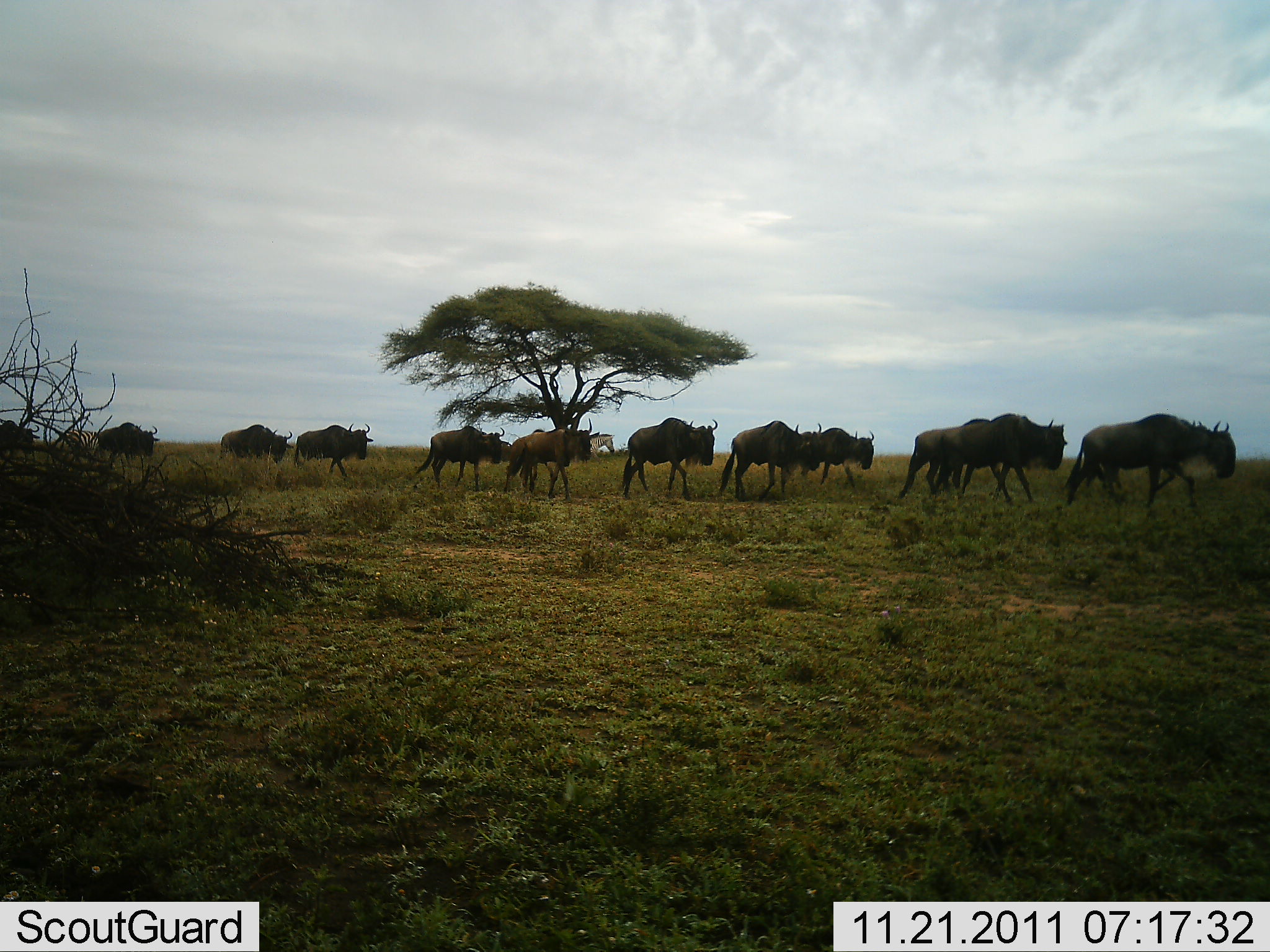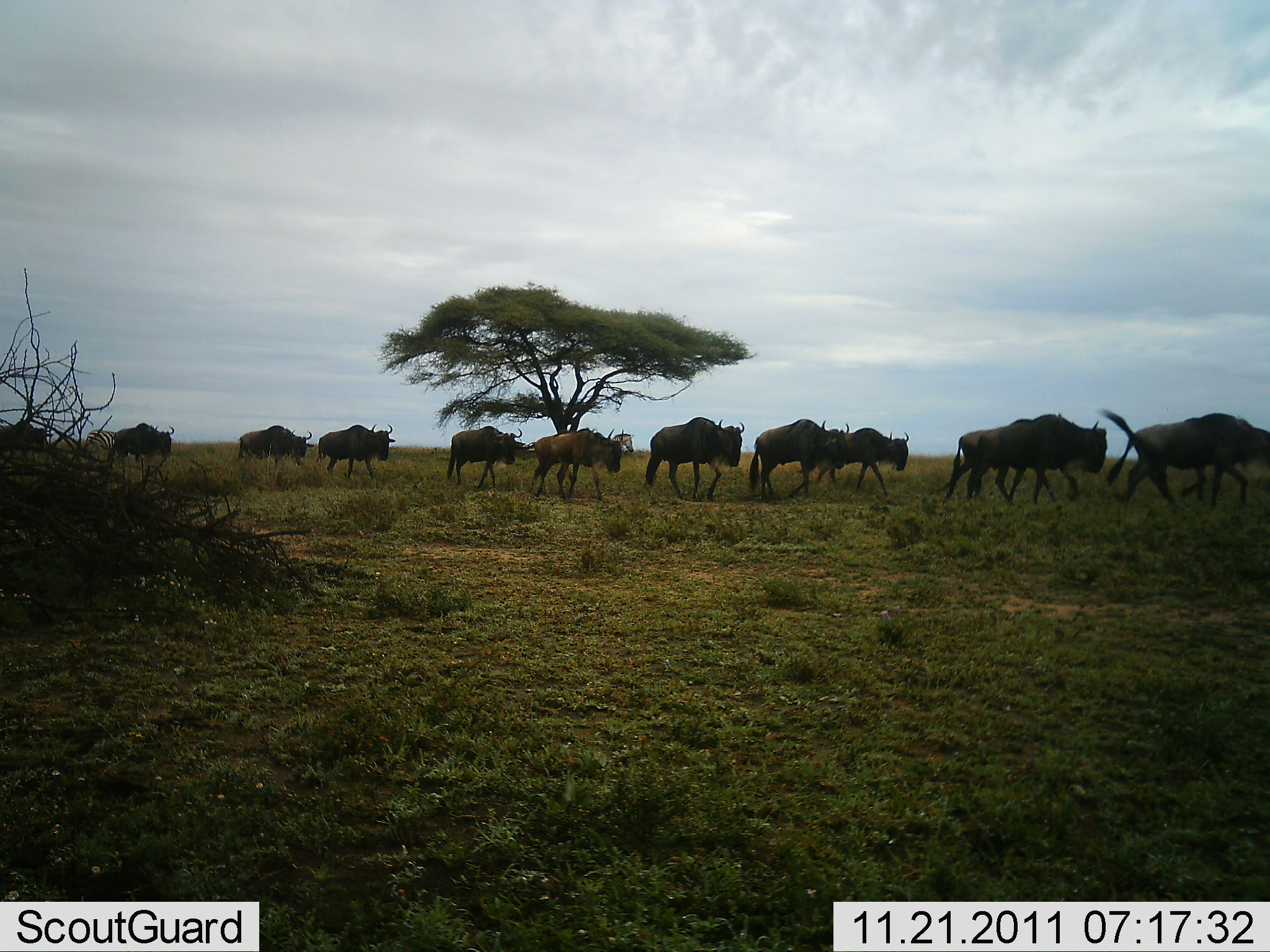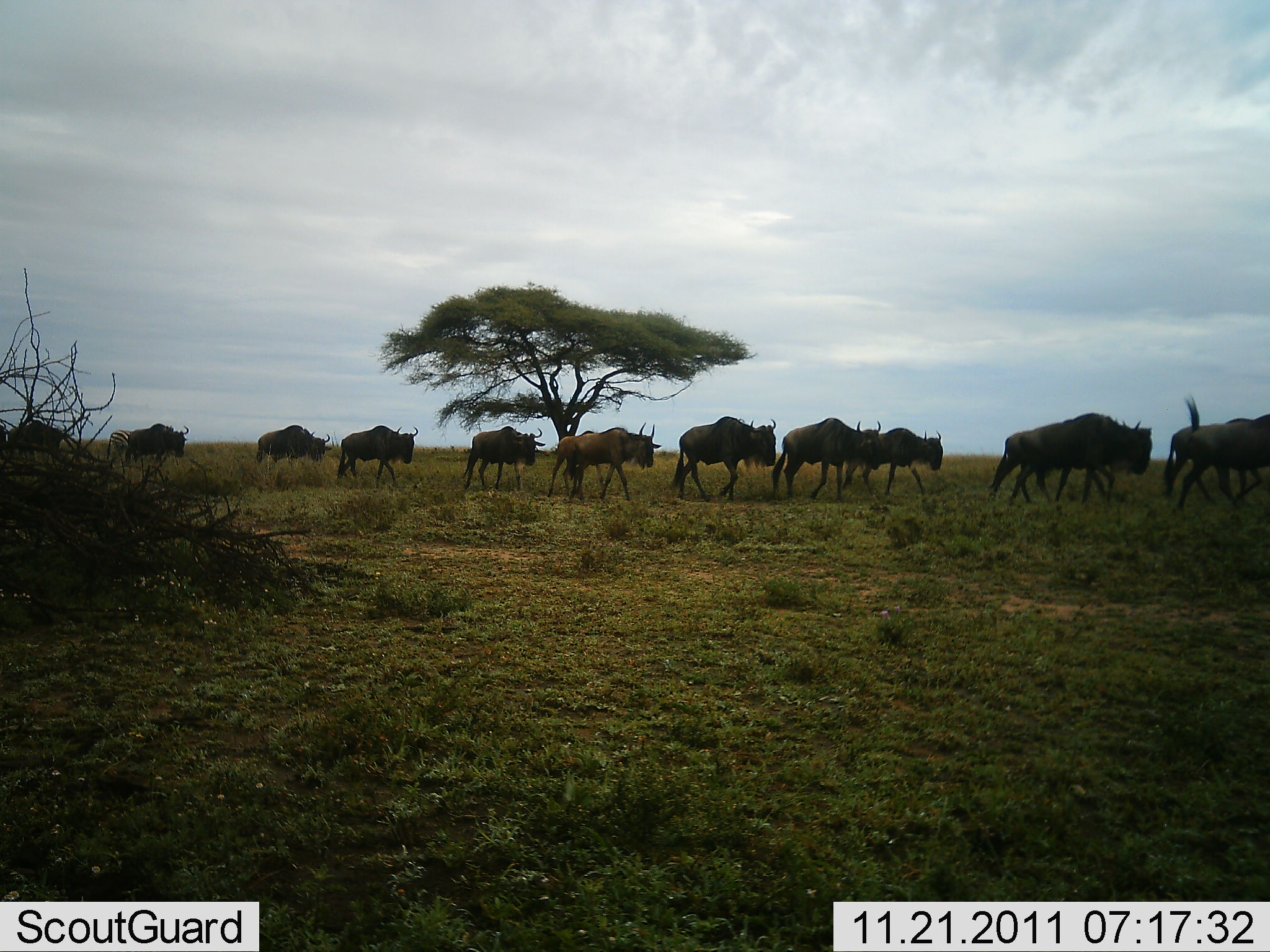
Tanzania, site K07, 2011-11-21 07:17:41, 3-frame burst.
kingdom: Animalia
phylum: Chordata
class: Mammalia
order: Artiodactyla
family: Bovidae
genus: Connochaetes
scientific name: Connochaetes taurinus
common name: blue wildebeest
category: wildebeest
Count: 11-50.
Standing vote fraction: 6%.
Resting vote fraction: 0%.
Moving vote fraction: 100%.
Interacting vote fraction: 0%.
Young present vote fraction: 0%.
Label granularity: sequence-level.